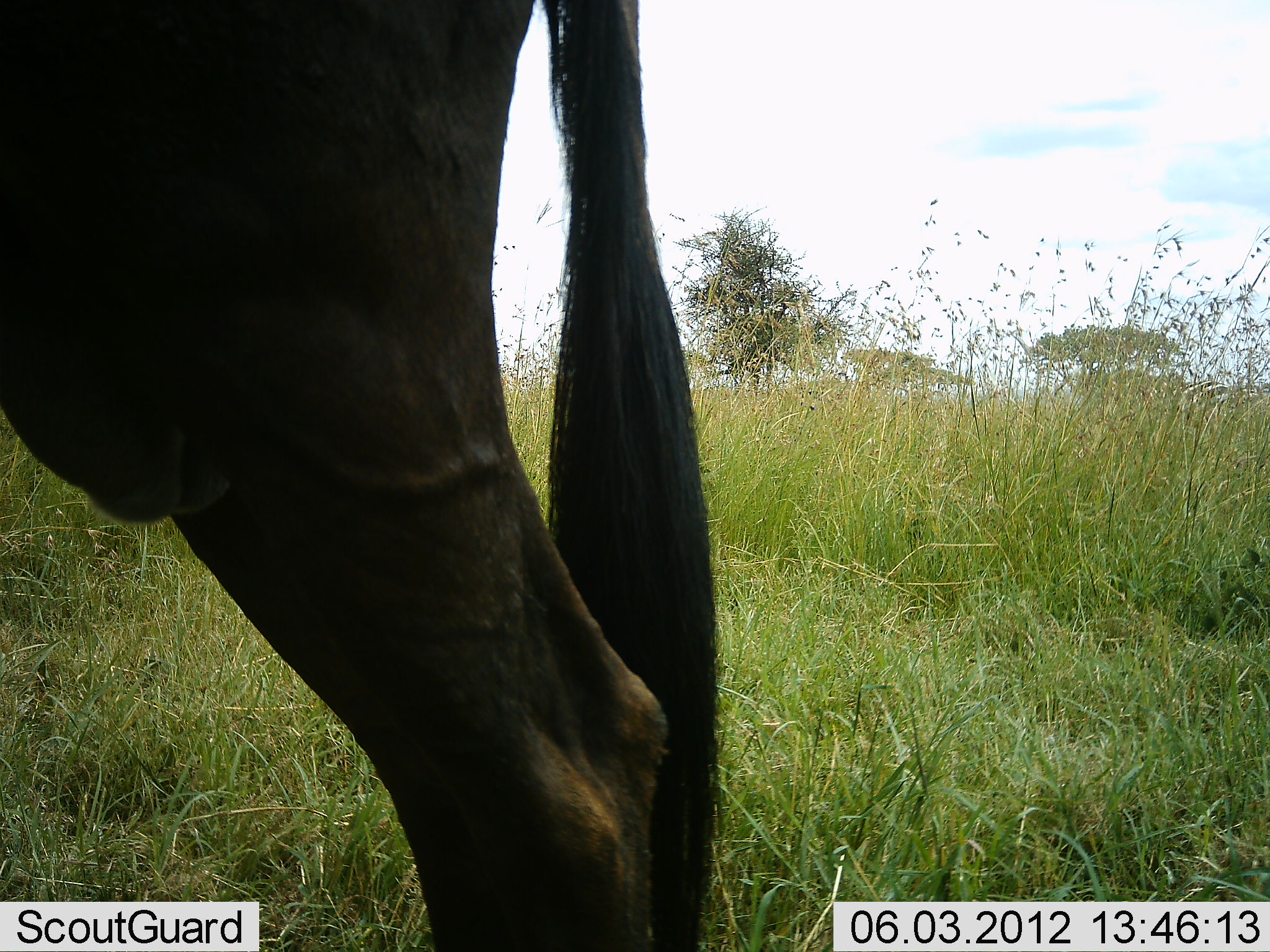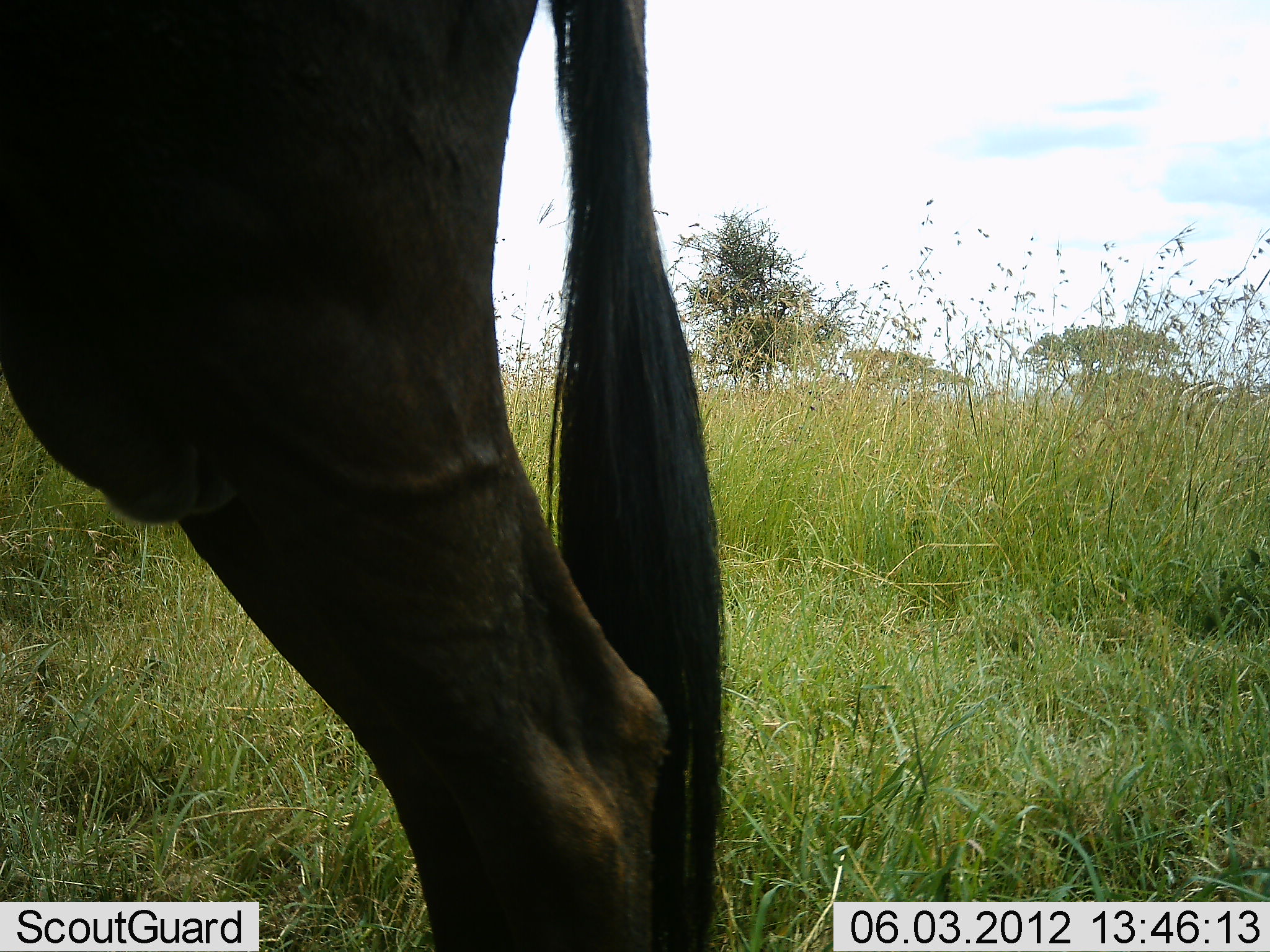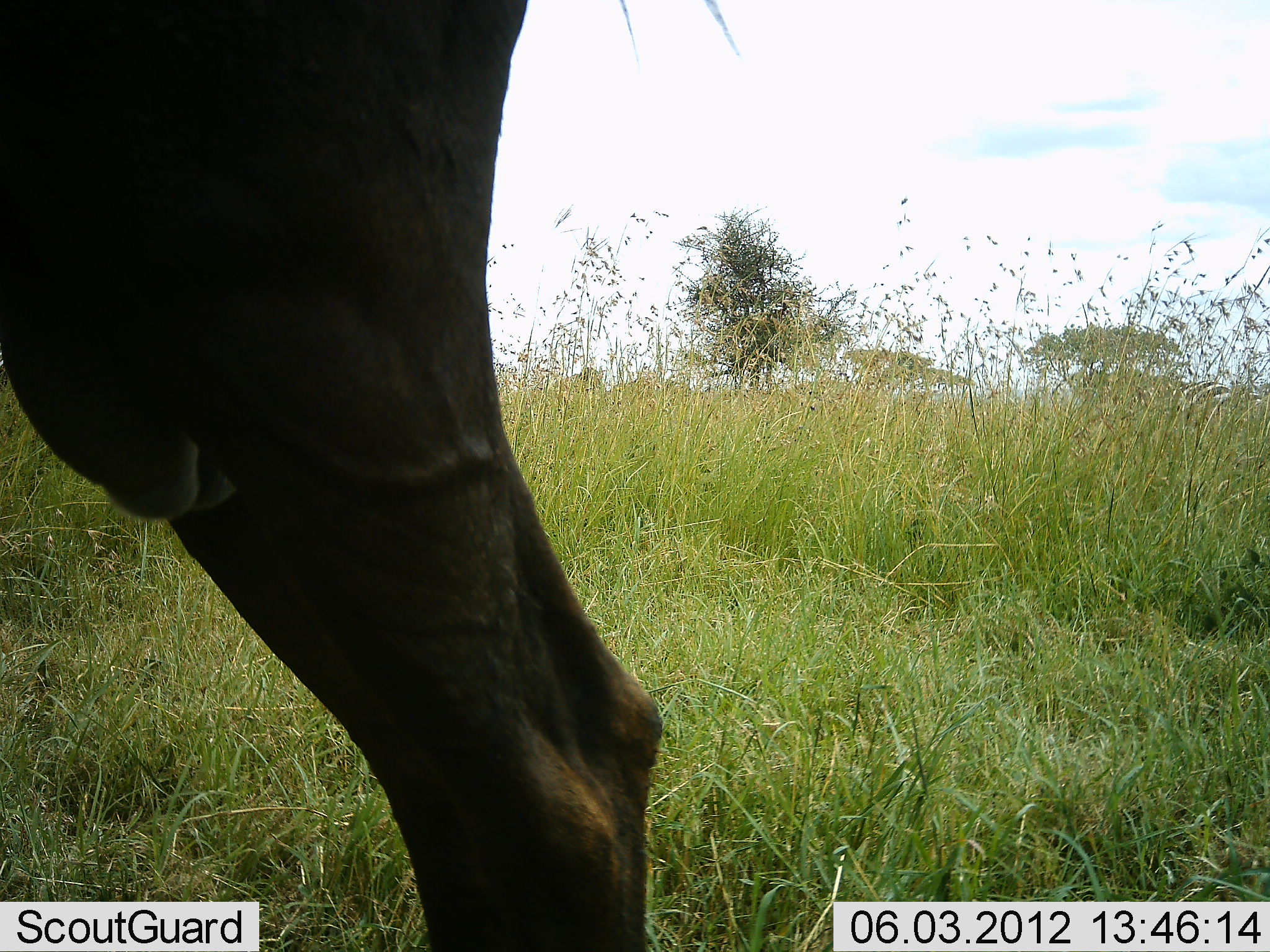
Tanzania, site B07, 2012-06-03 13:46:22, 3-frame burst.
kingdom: Animalia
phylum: Chordata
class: Mammalia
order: Artiodactyla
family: Bovidae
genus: Connochaetes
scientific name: Connochaetes taurinus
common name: blue wildebeest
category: wildebeest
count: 1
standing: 90%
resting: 0%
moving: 10%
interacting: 0%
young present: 0%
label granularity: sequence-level